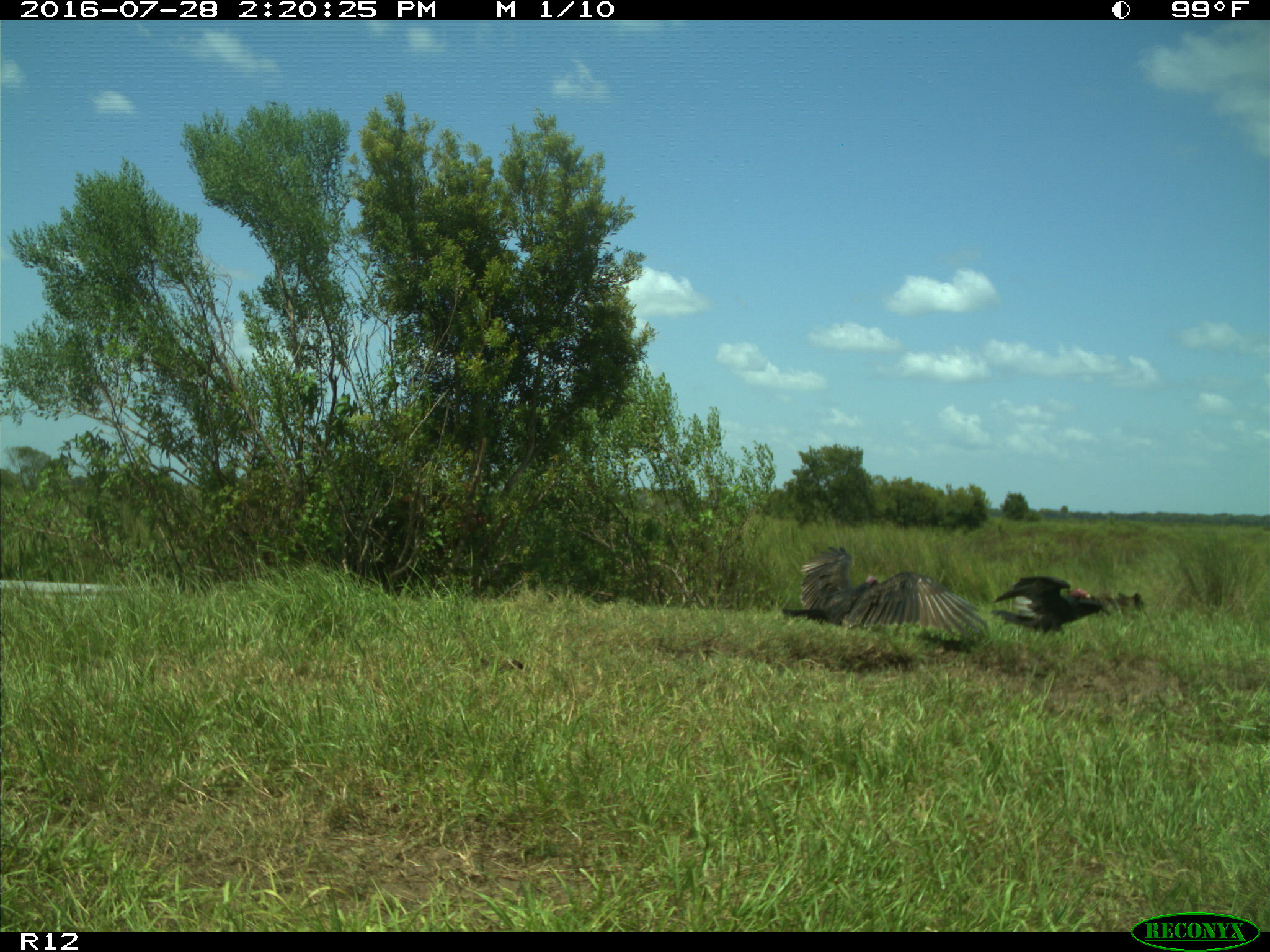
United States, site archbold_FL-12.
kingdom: Animalia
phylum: Chordata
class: Aves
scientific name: Aves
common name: birds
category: unidentified bird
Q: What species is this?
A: Unidentified bird (birds) (Aves).